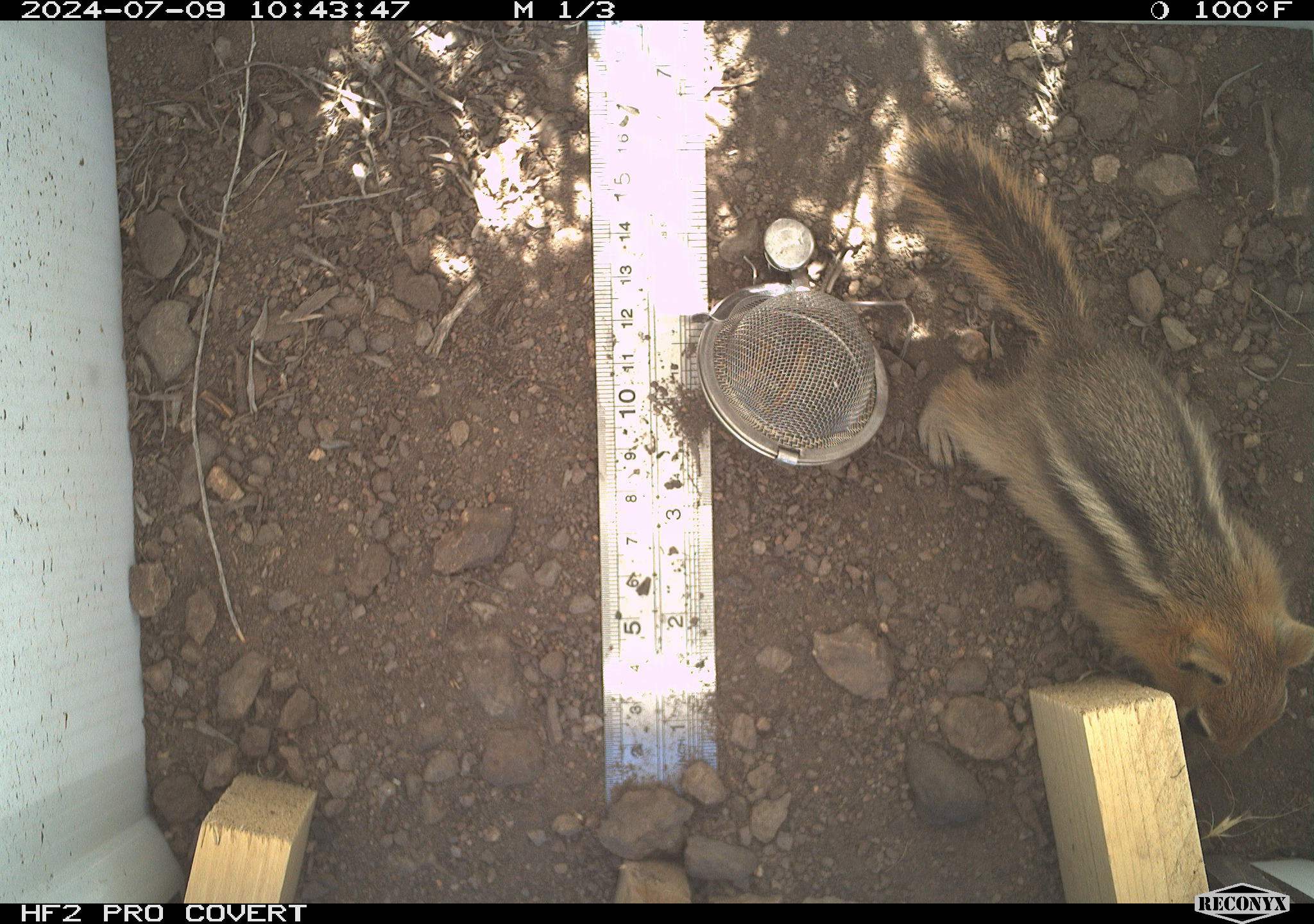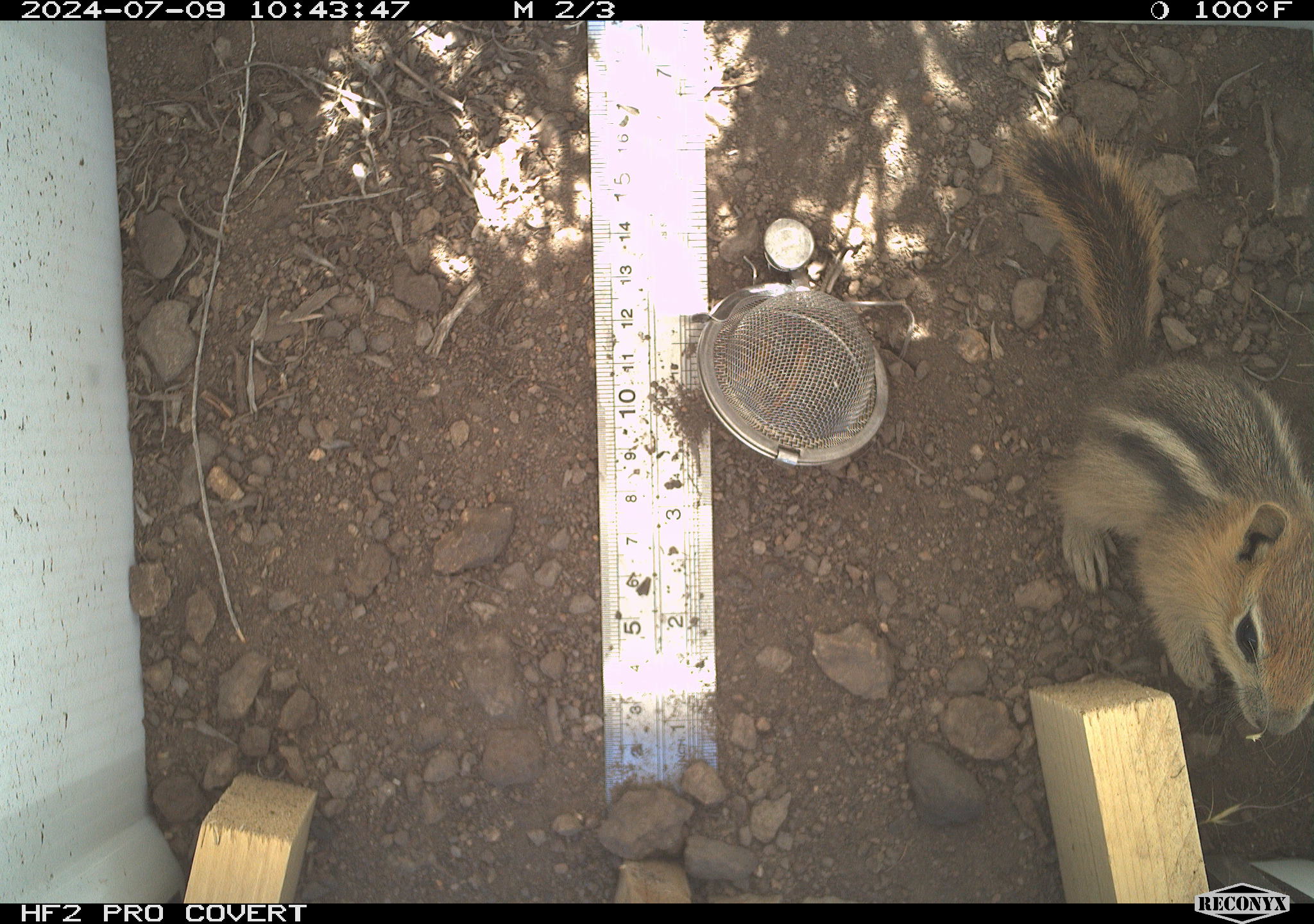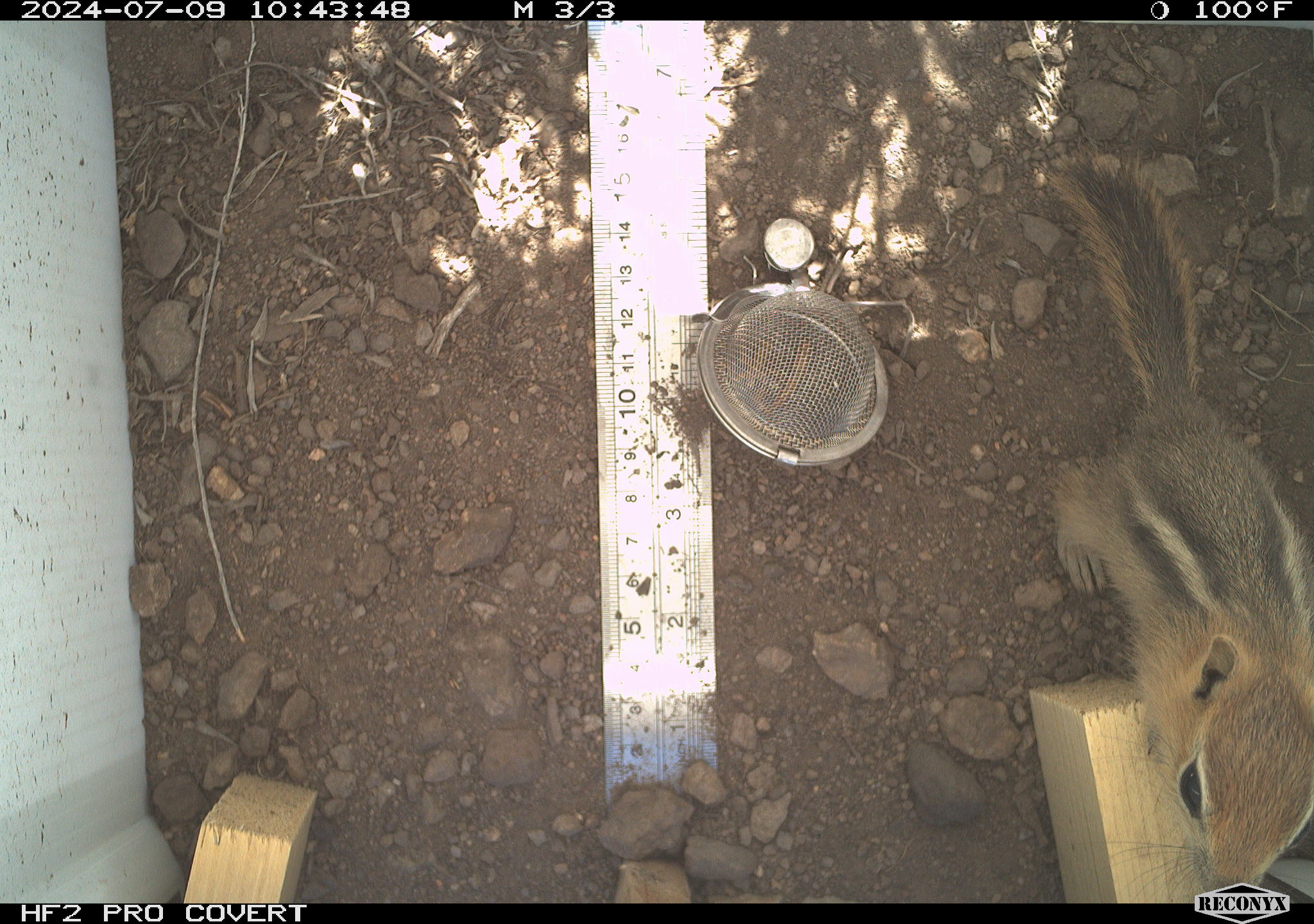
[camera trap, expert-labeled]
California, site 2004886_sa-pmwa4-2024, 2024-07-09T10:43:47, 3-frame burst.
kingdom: Animalia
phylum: Chordata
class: Mammalia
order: Rodentia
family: Sciuridae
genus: Callospermophilus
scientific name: Callospermophilus lateralis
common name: golden mantled ground squirrel